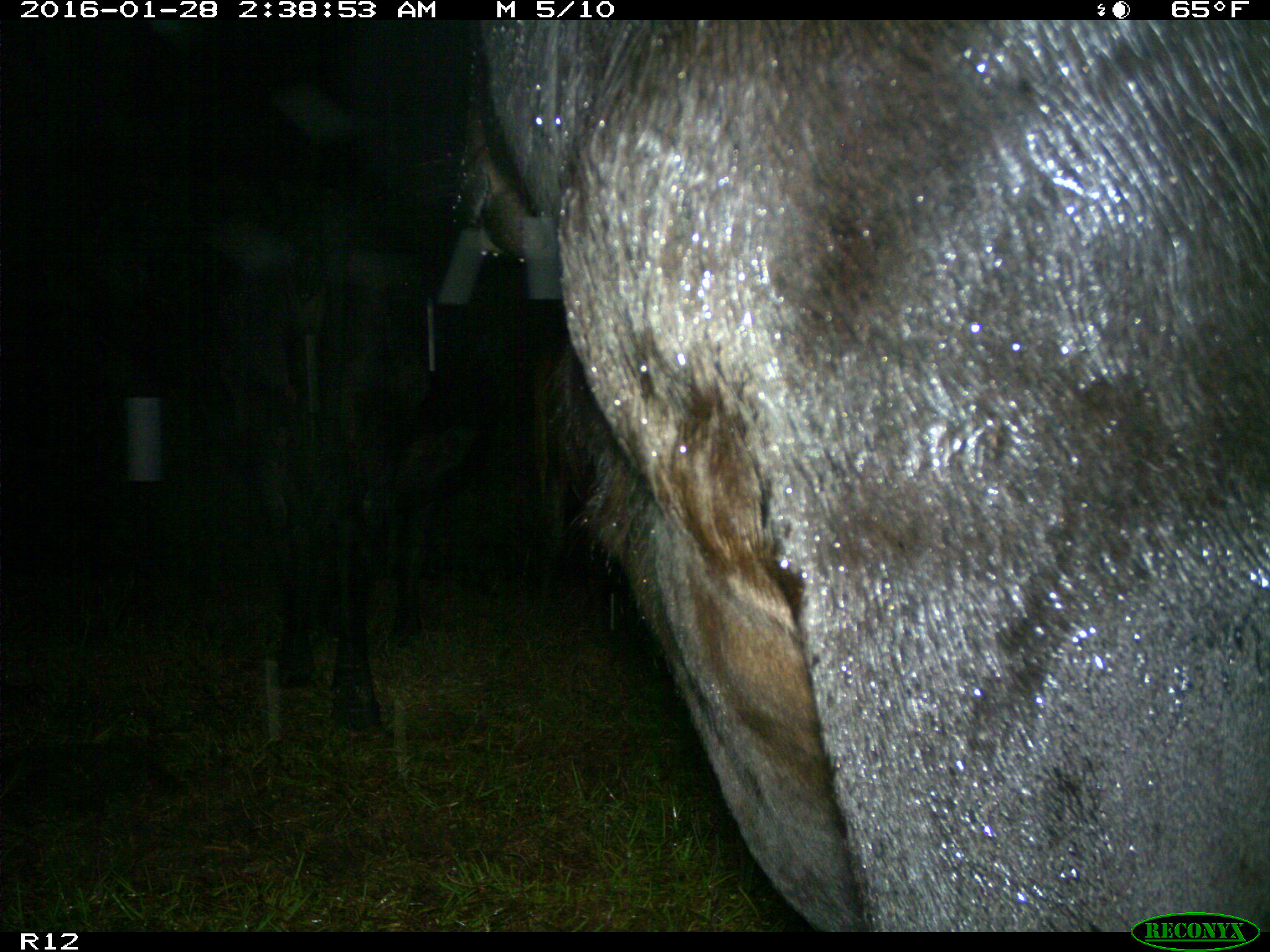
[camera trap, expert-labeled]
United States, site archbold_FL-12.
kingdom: Animalia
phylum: Chordata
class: Mammalia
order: Artiodactyla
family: Bovidae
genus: Bos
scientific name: Bos taurus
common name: domestic cow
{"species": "Bos taurus (domestic cow)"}